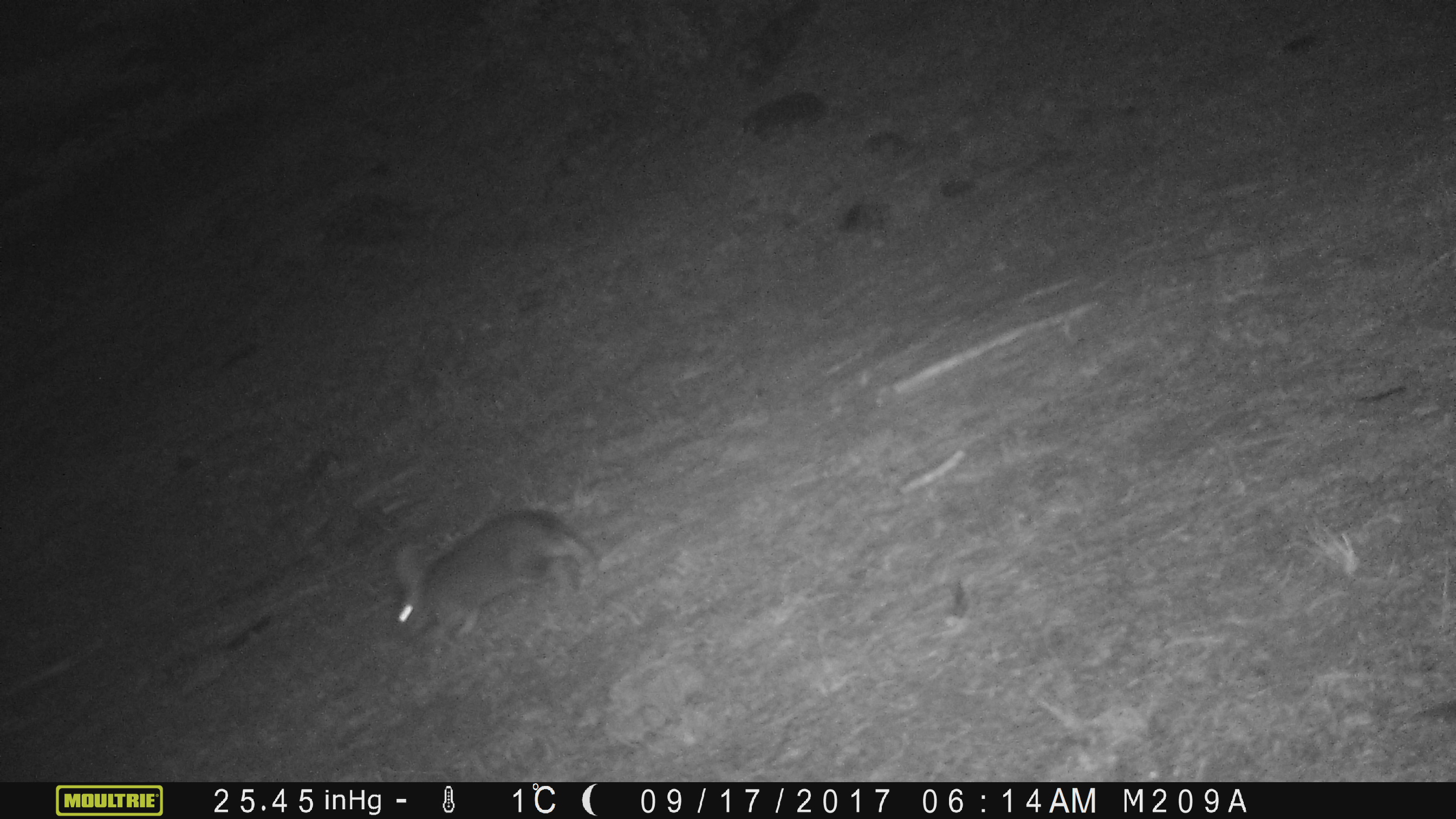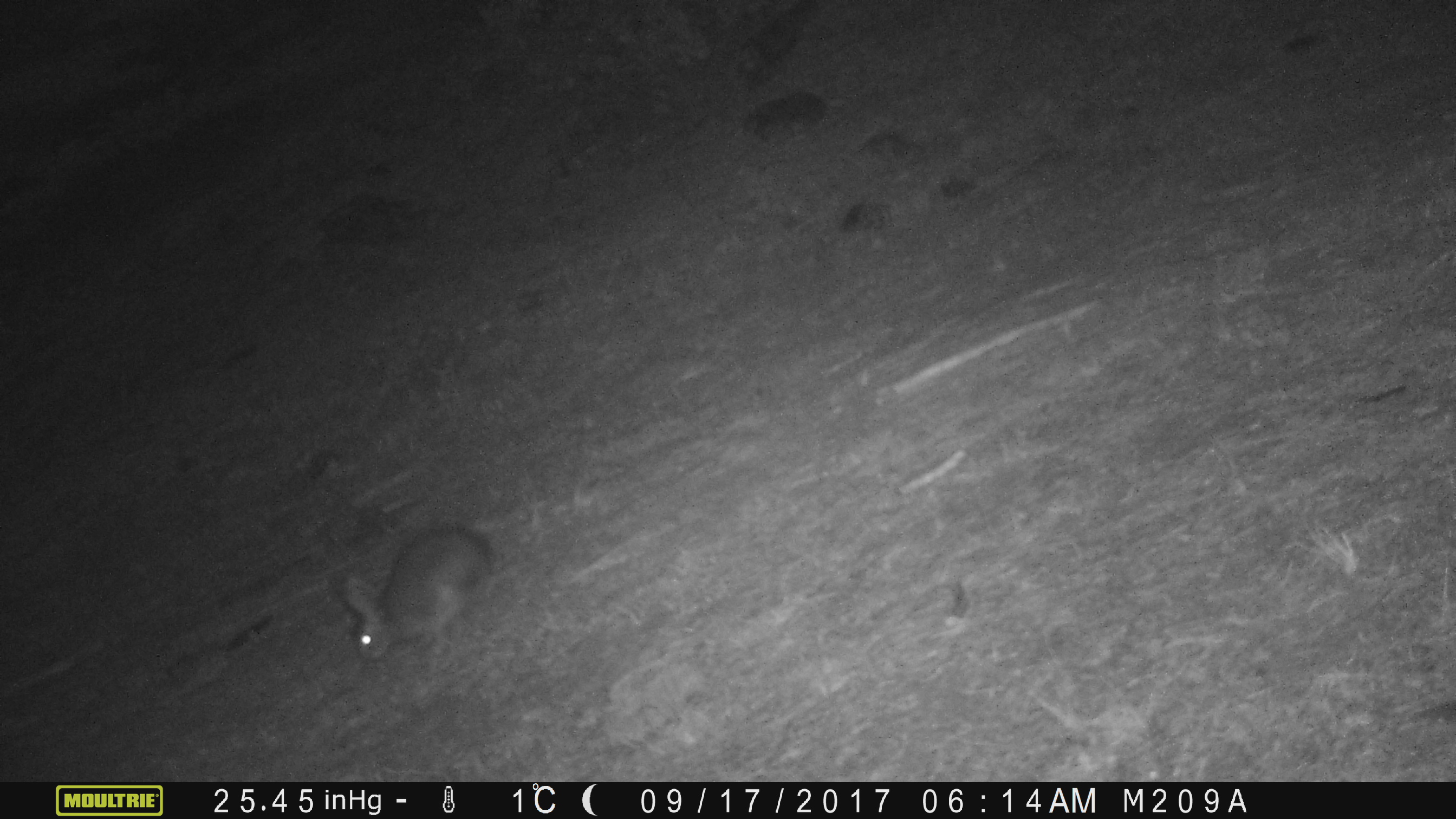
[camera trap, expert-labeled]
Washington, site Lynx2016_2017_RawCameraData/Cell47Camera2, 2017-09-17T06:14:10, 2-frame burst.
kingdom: Animalia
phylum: Chordata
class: Mammalia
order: Lagomorpha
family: Leporidae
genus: Lepus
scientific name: Lepus americanus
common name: snowshoe hare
Lepus americanus (snowshoe hare). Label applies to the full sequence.